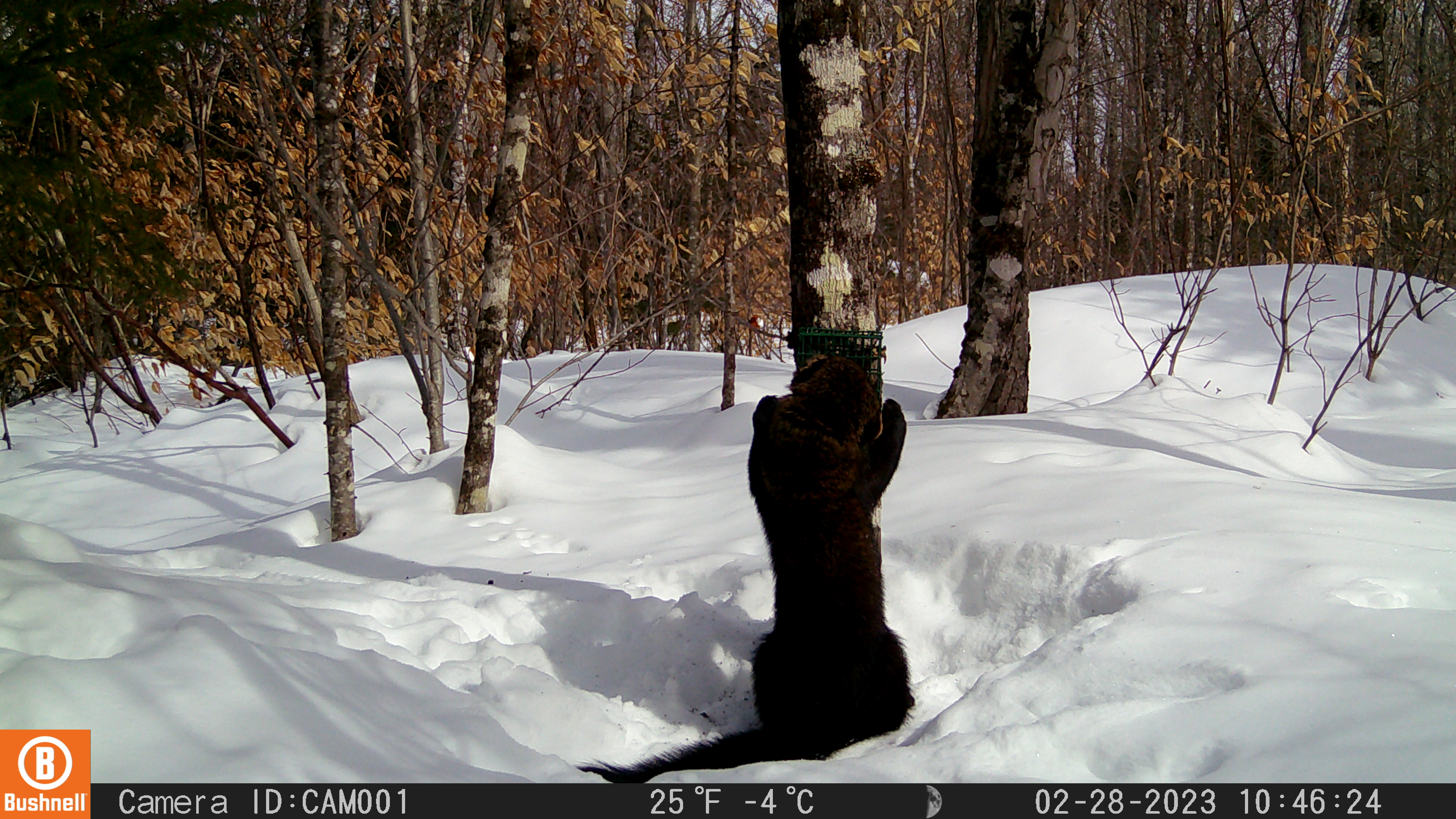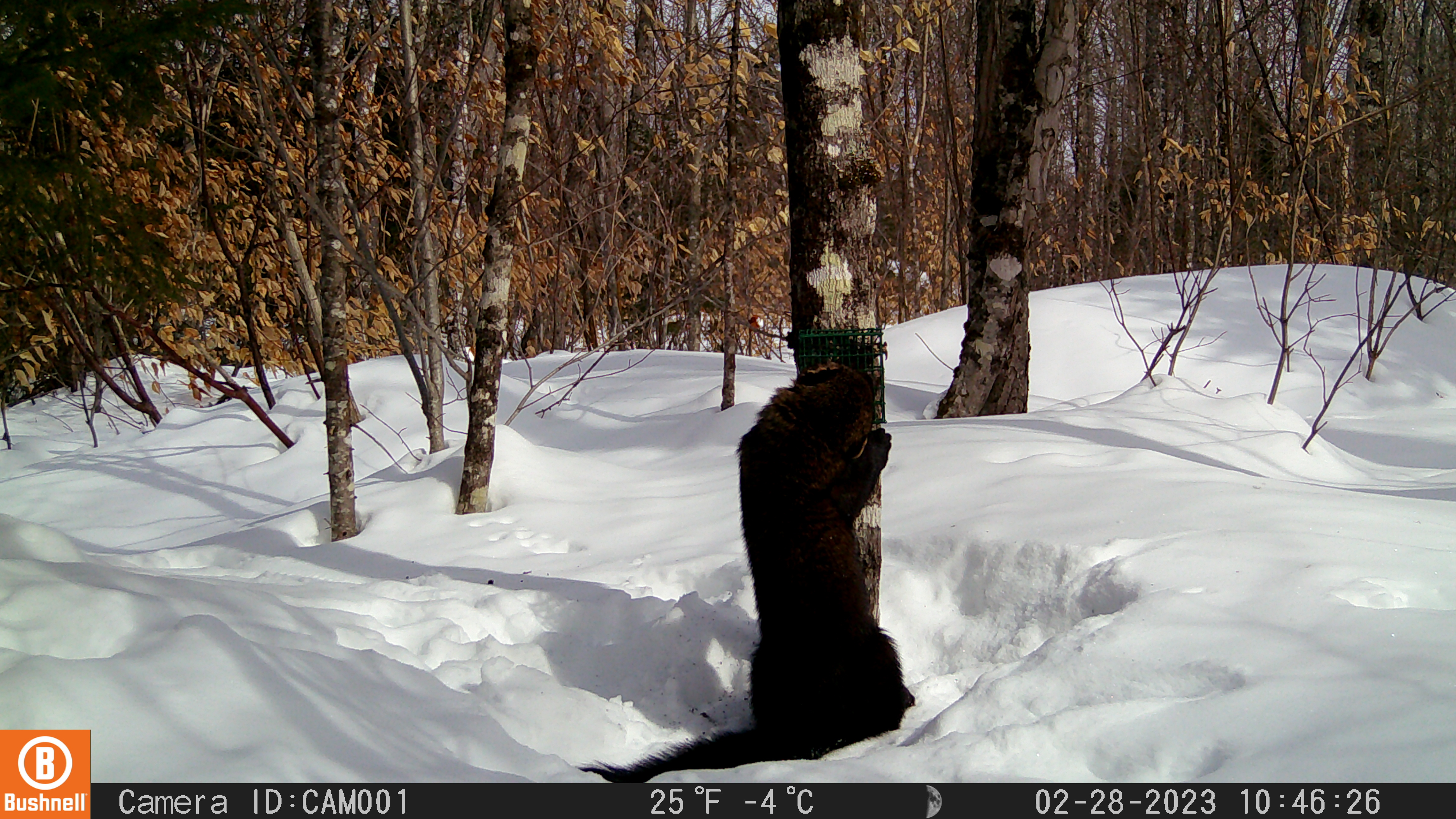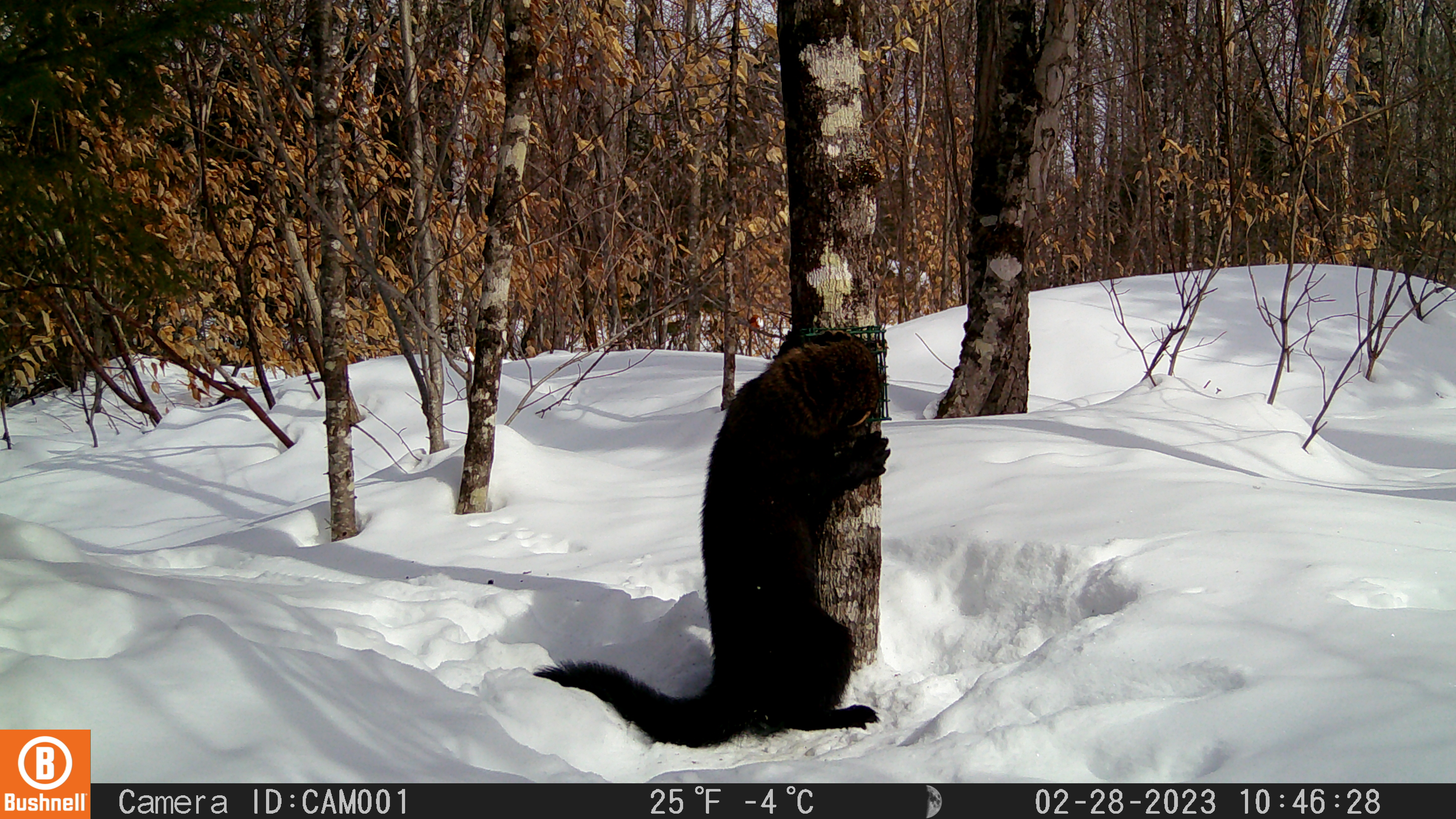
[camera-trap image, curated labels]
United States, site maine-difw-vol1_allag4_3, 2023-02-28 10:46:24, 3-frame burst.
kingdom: Animalia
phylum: Chordata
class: Mammalia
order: Carnivora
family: Mustelidae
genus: Pekania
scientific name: Pekania pennanti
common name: fisher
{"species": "fisher (Pekania pennanti)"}